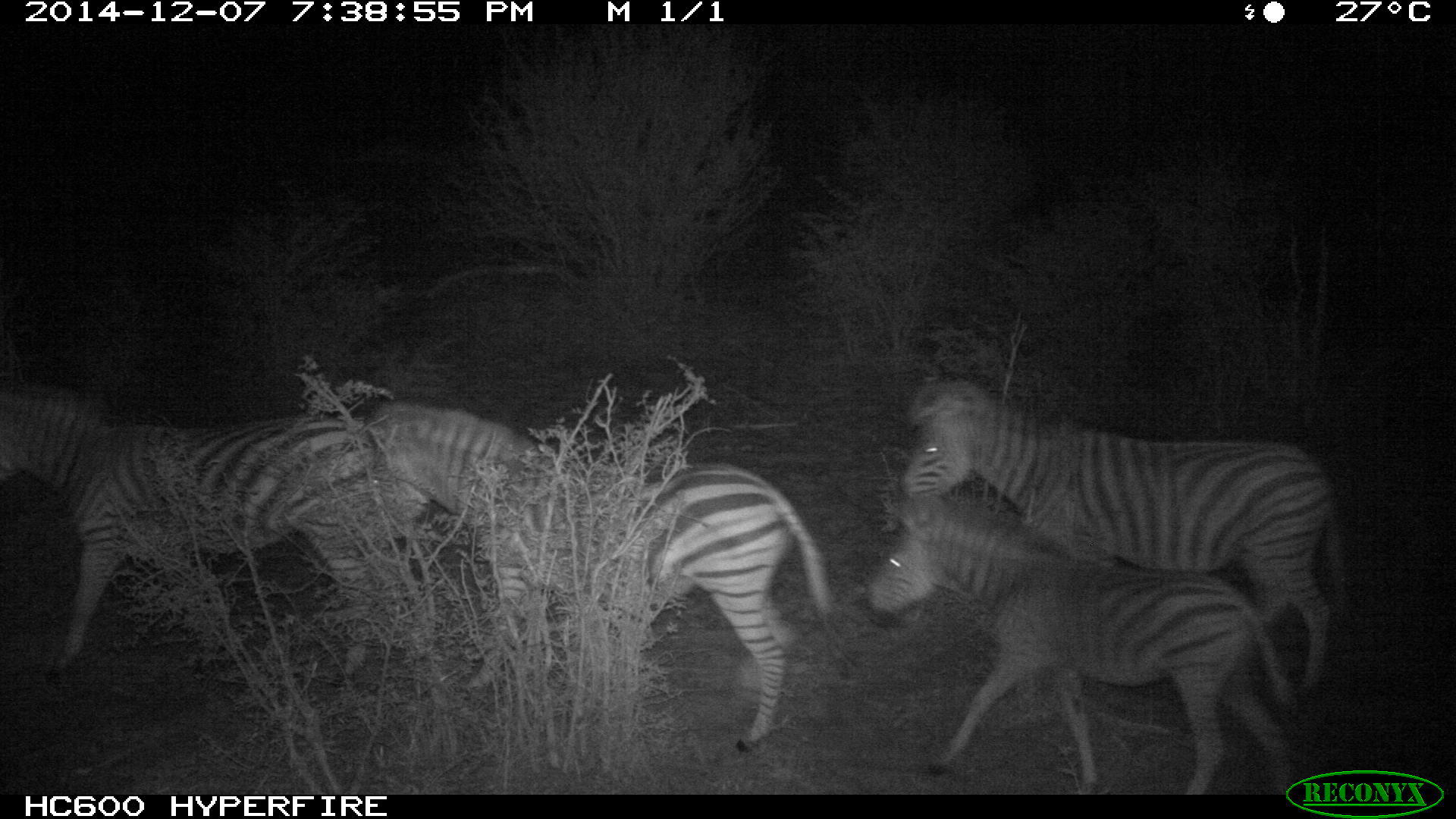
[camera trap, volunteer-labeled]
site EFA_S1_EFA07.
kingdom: Animalia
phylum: Chordata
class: Mammalia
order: Perissodactyla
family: Equidae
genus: Equus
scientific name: Equus quagga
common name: plains zebra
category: zebraplains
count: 4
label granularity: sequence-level